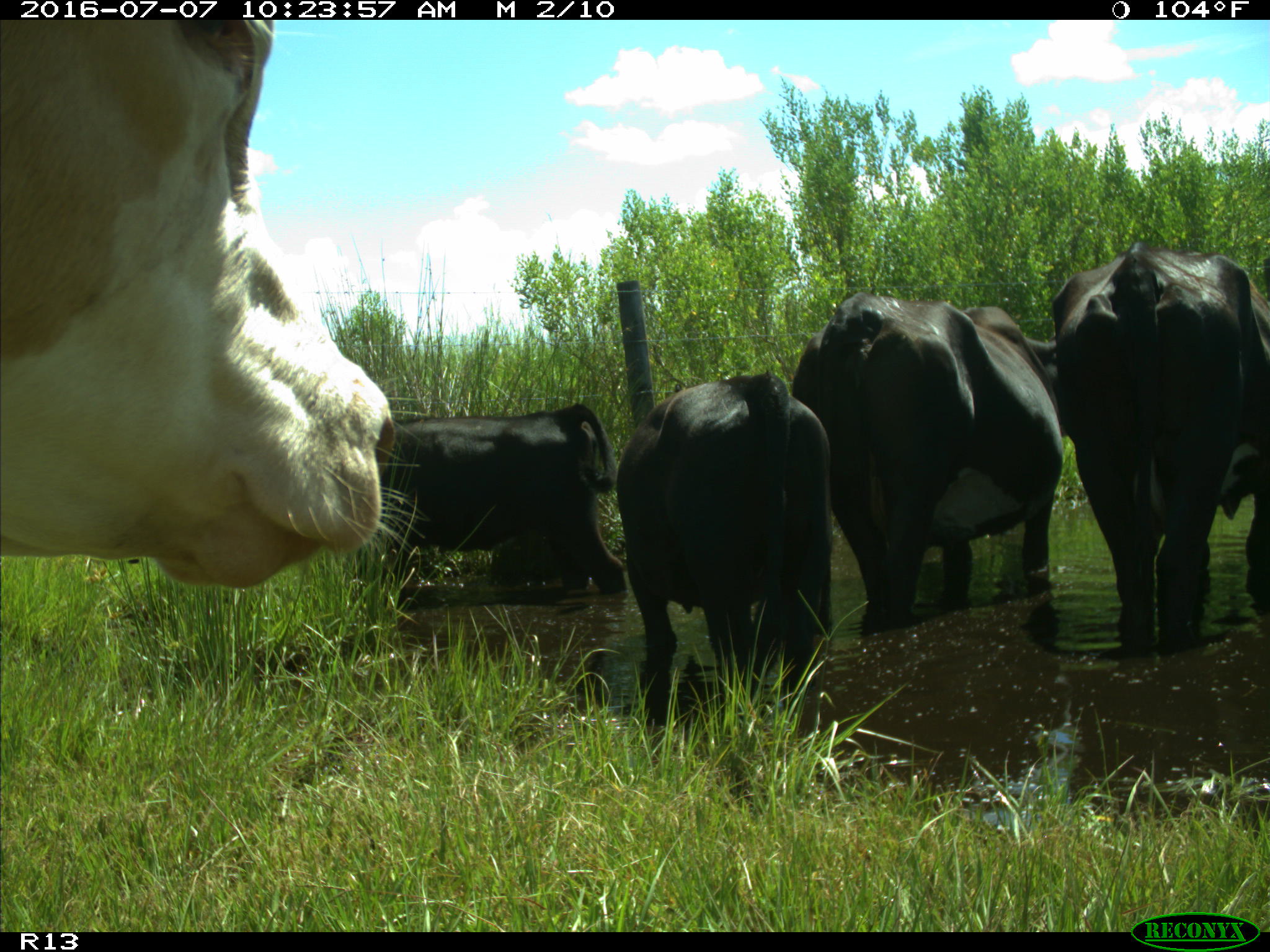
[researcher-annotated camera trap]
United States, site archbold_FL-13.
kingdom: Animalia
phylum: Chordata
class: Mammalia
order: Artiodactyla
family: Bovidae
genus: Bos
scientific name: Bos taurus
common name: domestic cow